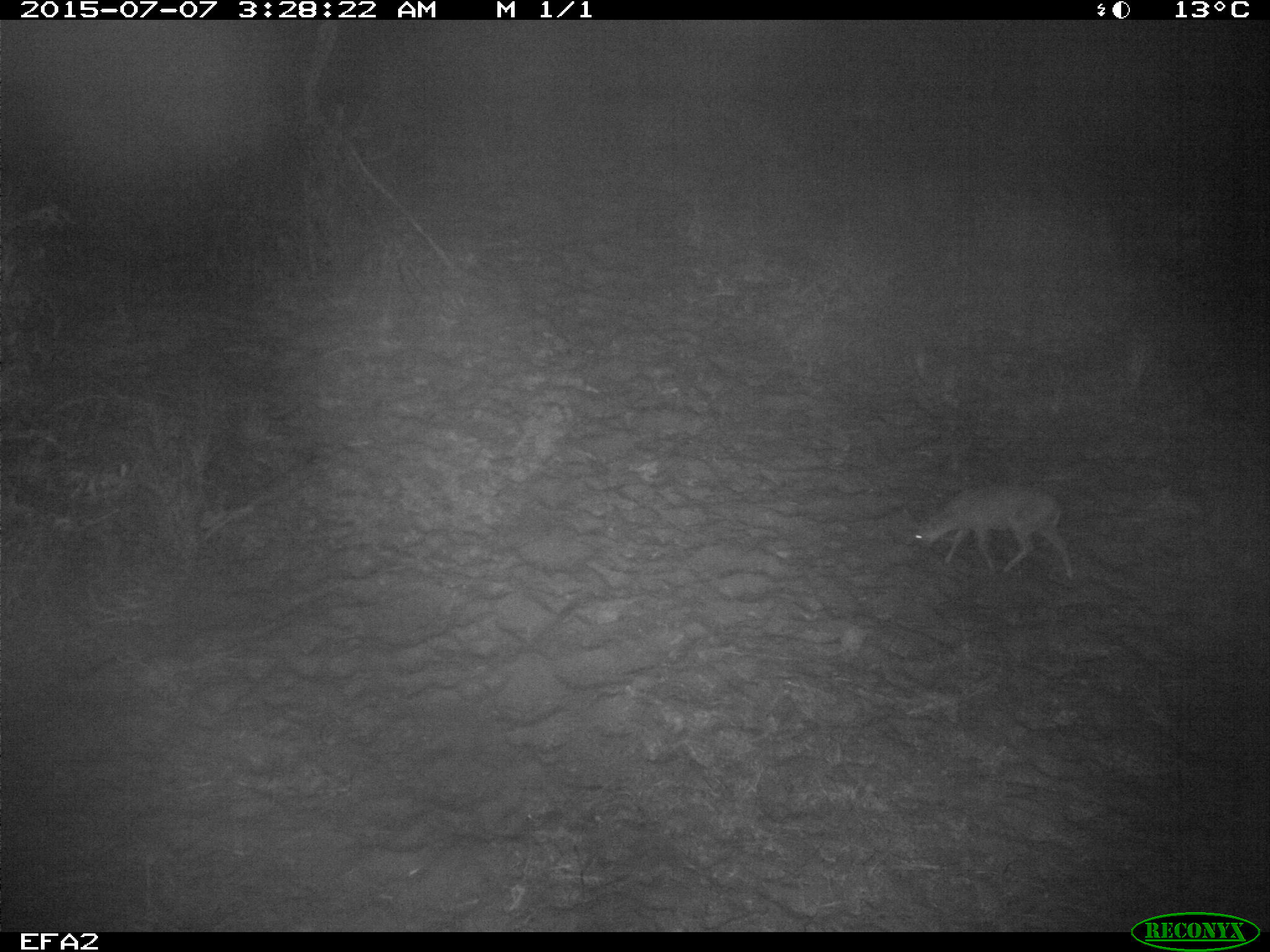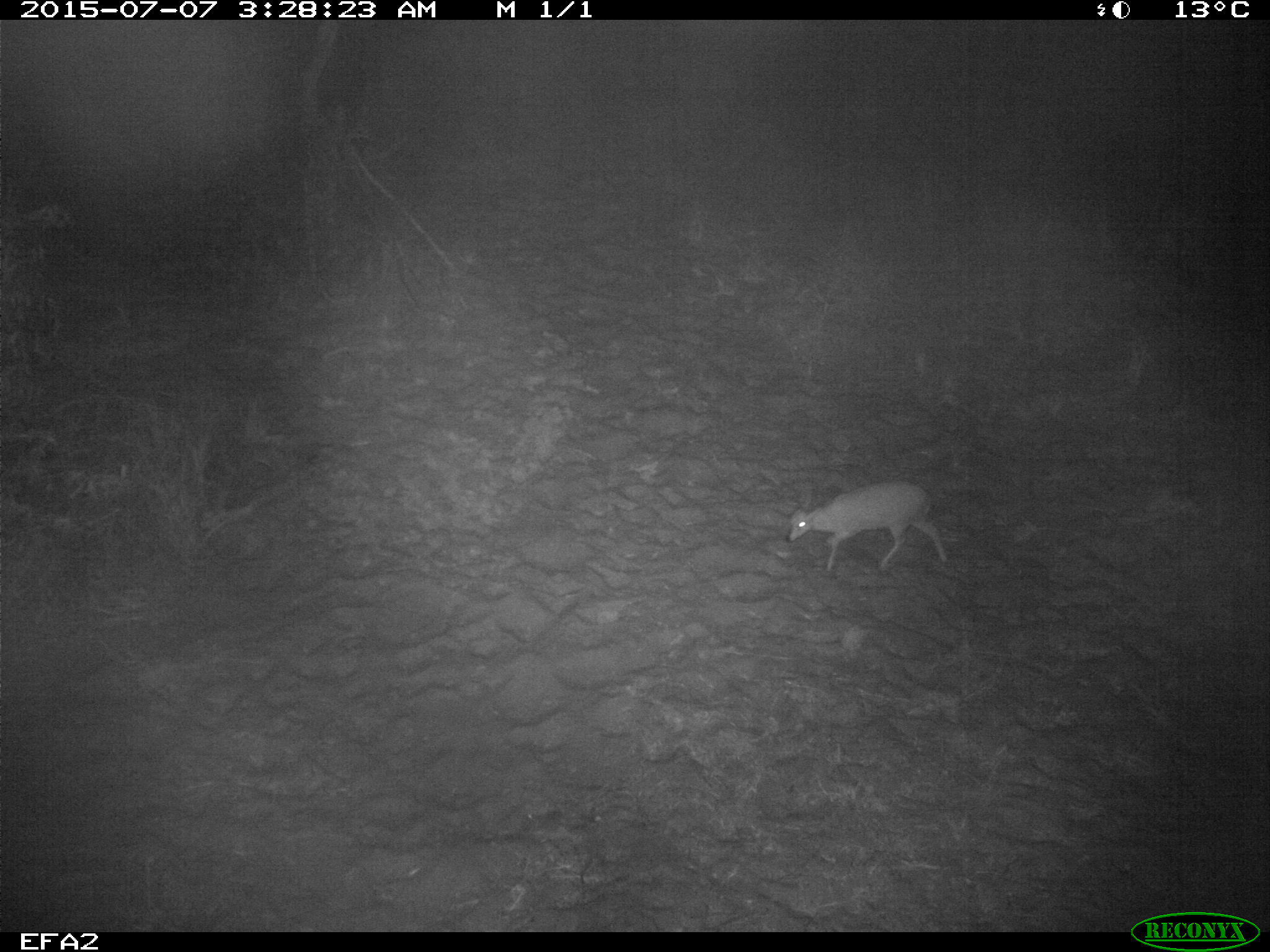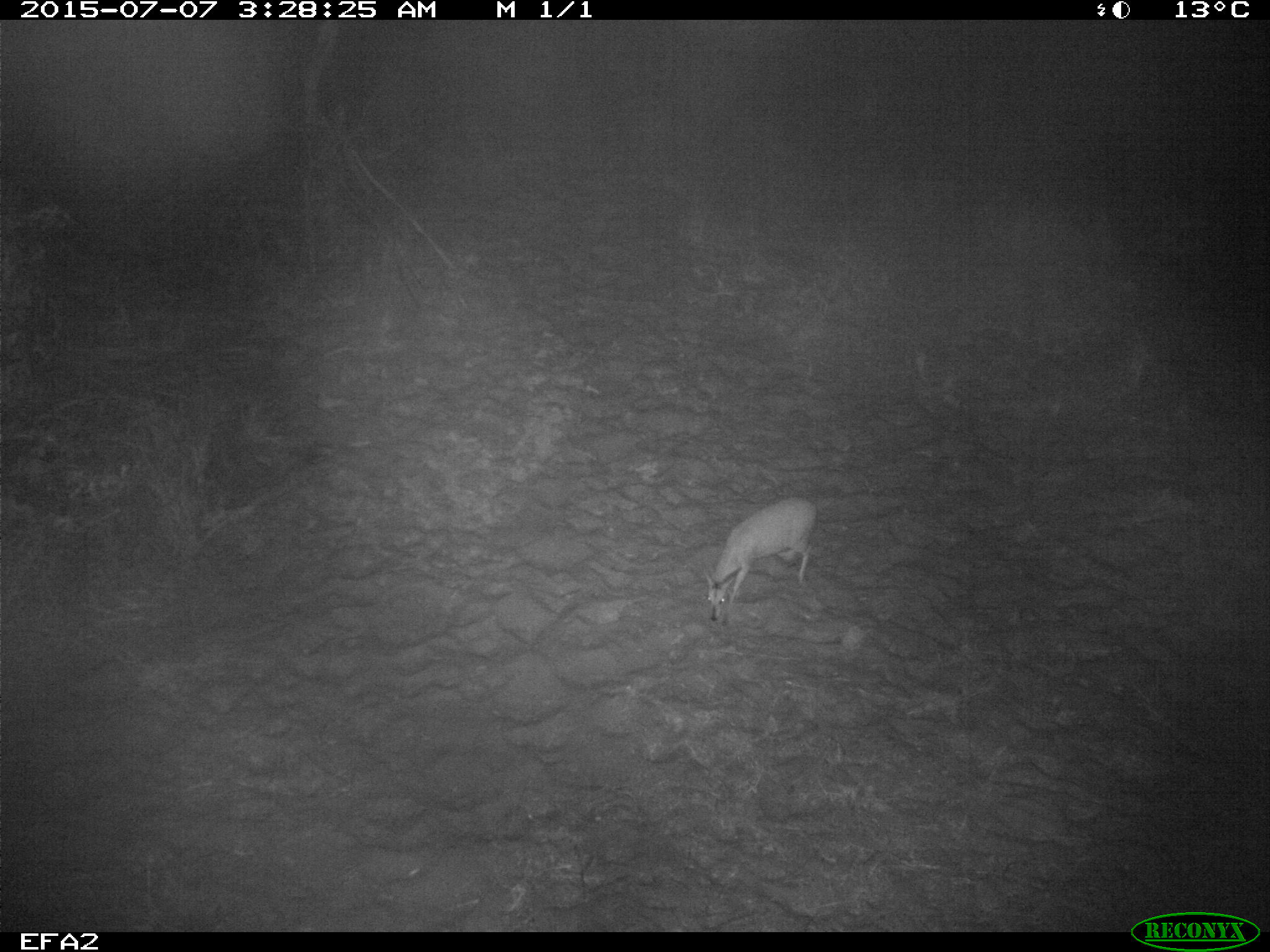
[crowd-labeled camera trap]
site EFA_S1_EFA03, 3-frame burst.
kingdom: Animalia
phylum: Chordata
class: Mammalia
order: Artiodactyla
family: Bovidae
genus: Raphicerus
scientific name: Raphicerus campestris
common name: steenbok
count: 1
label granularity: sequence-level